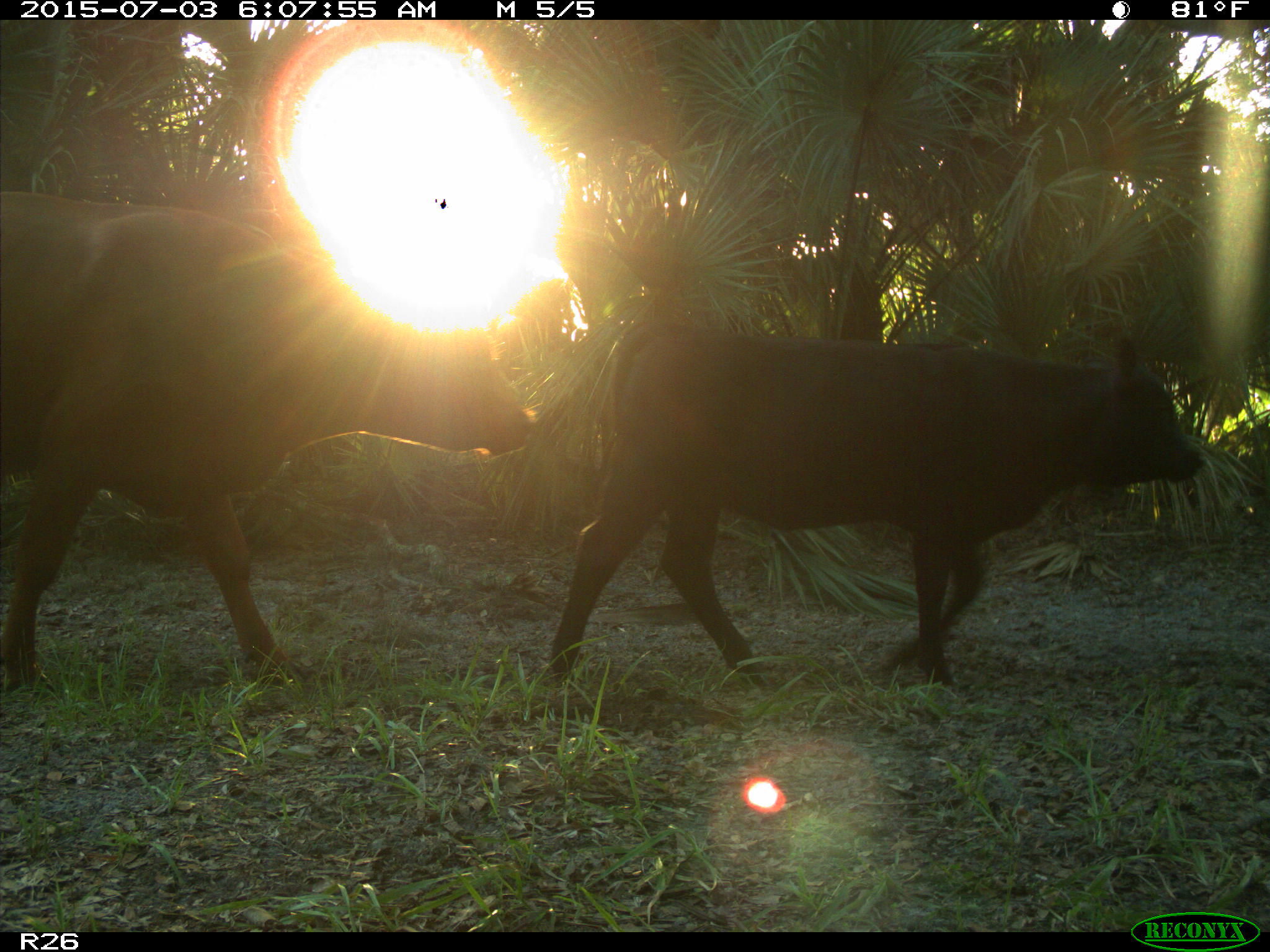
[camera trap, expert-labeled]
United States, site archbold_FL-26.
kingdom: Animalia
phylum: Chordata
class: Mammalia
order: Artiodactyla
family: Bovidae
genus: Bos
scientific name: Bos taurus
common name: domestic cow